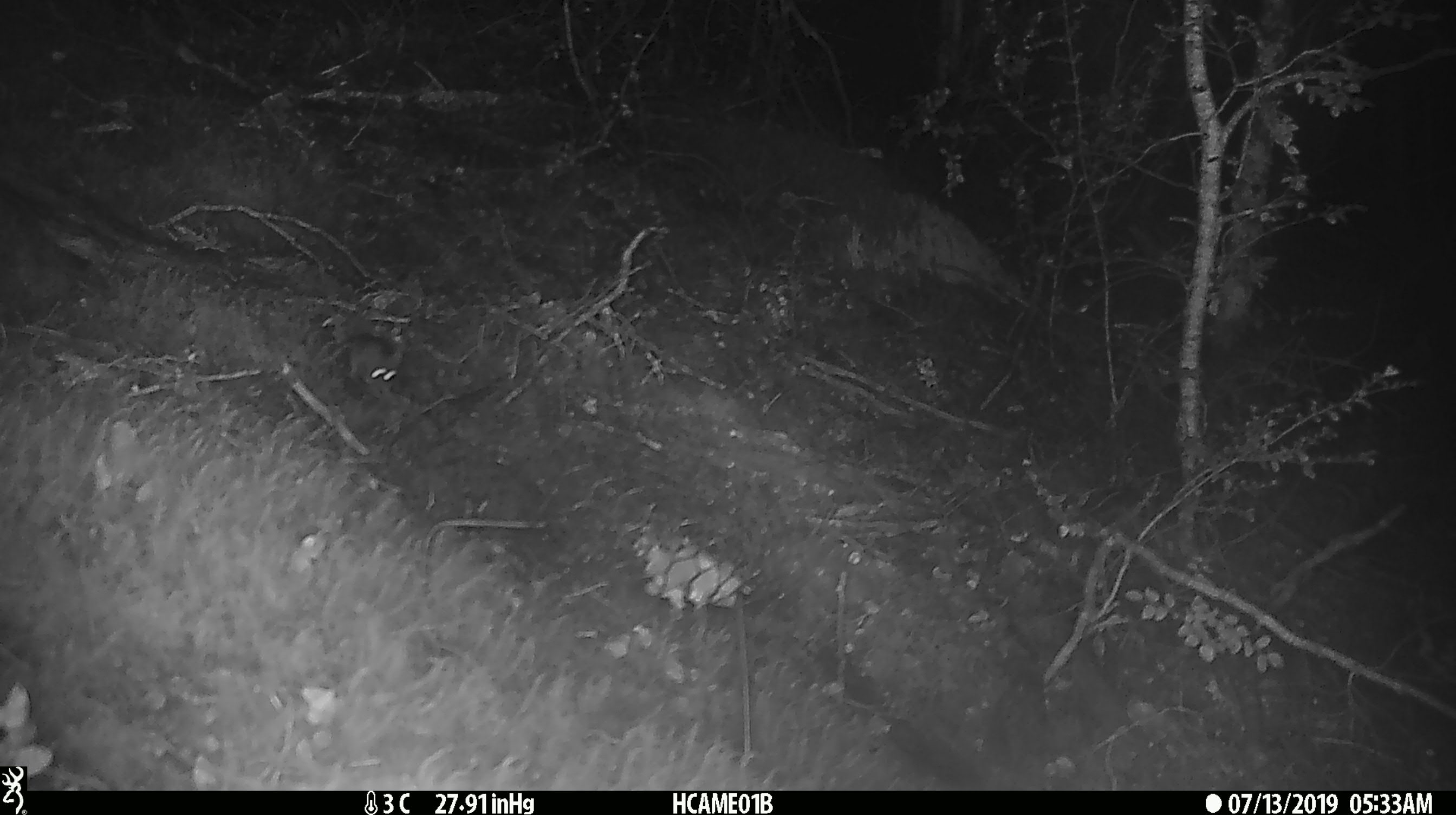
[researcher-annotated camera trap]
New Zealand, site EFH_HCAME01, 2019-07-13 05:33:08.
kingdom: Animalia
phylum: Chordata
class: Mammalia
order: Rodentia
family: Muridae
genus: Mus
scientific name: Mus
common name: mouse